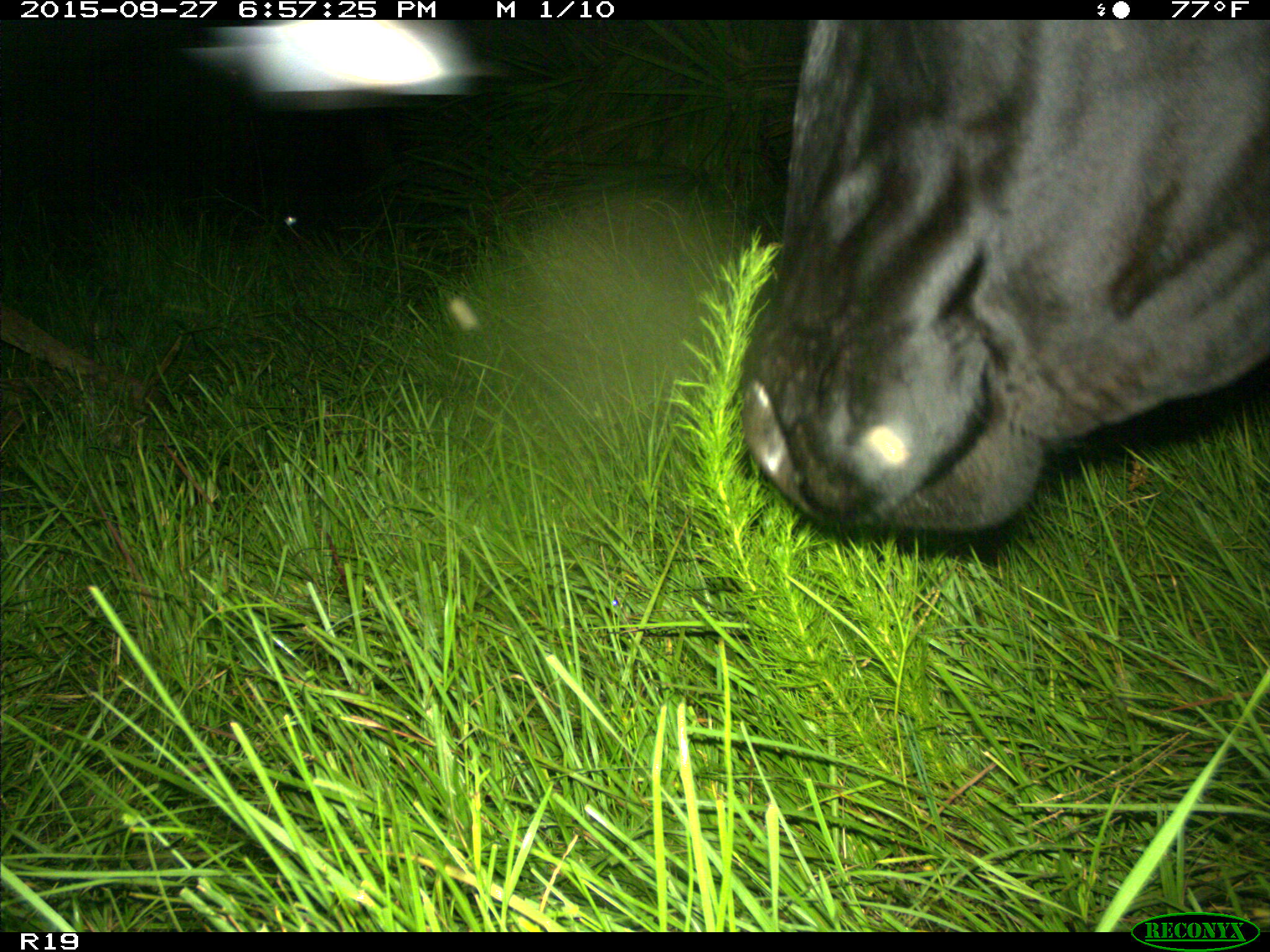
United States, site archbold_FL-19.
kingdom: Animalia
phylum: Chordata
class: Mammalia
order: Artiodactyla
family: Bovidae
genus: Bos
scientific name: Bos taurus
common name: domestic cow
Bos taurus (domestic cow).